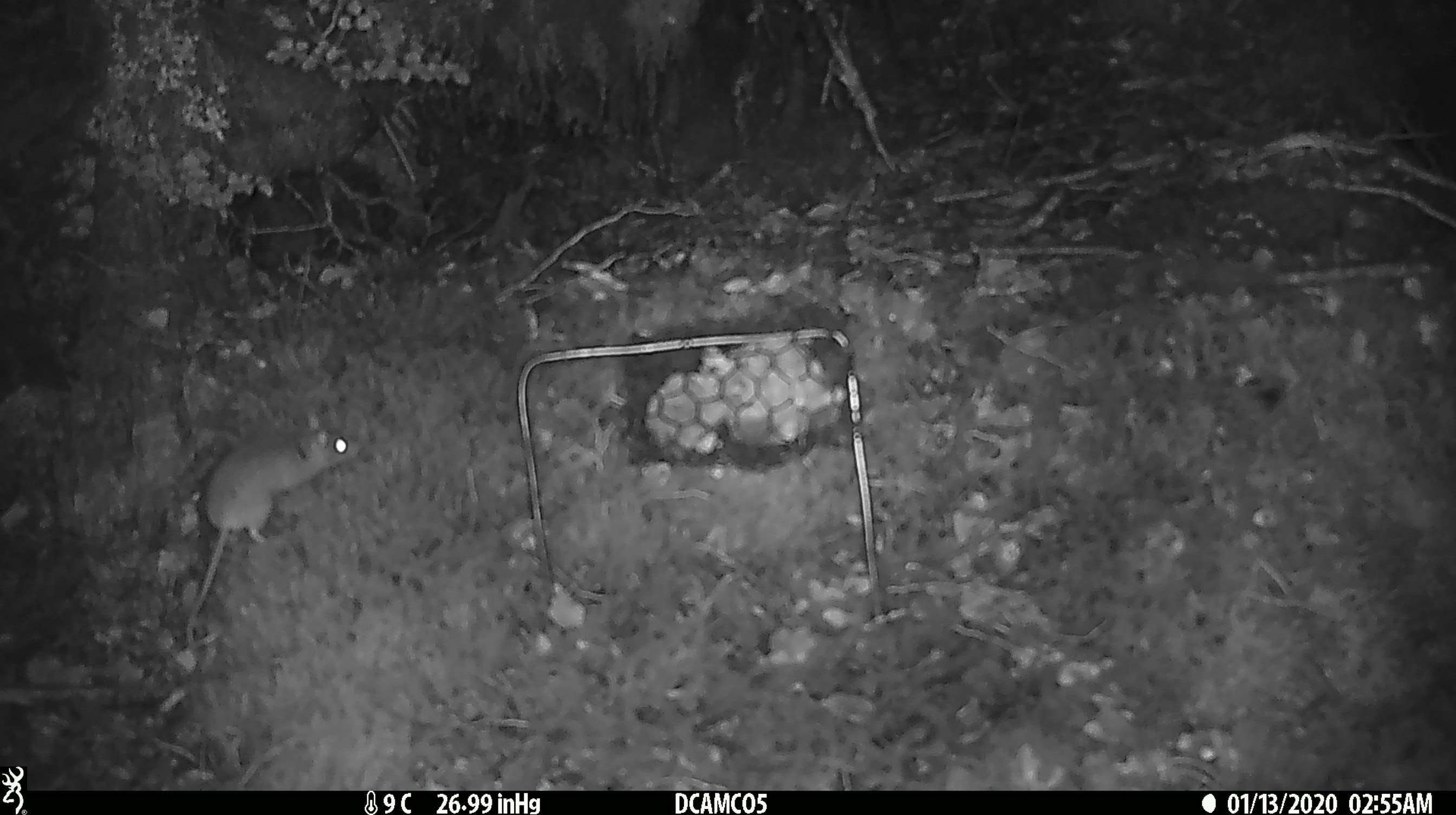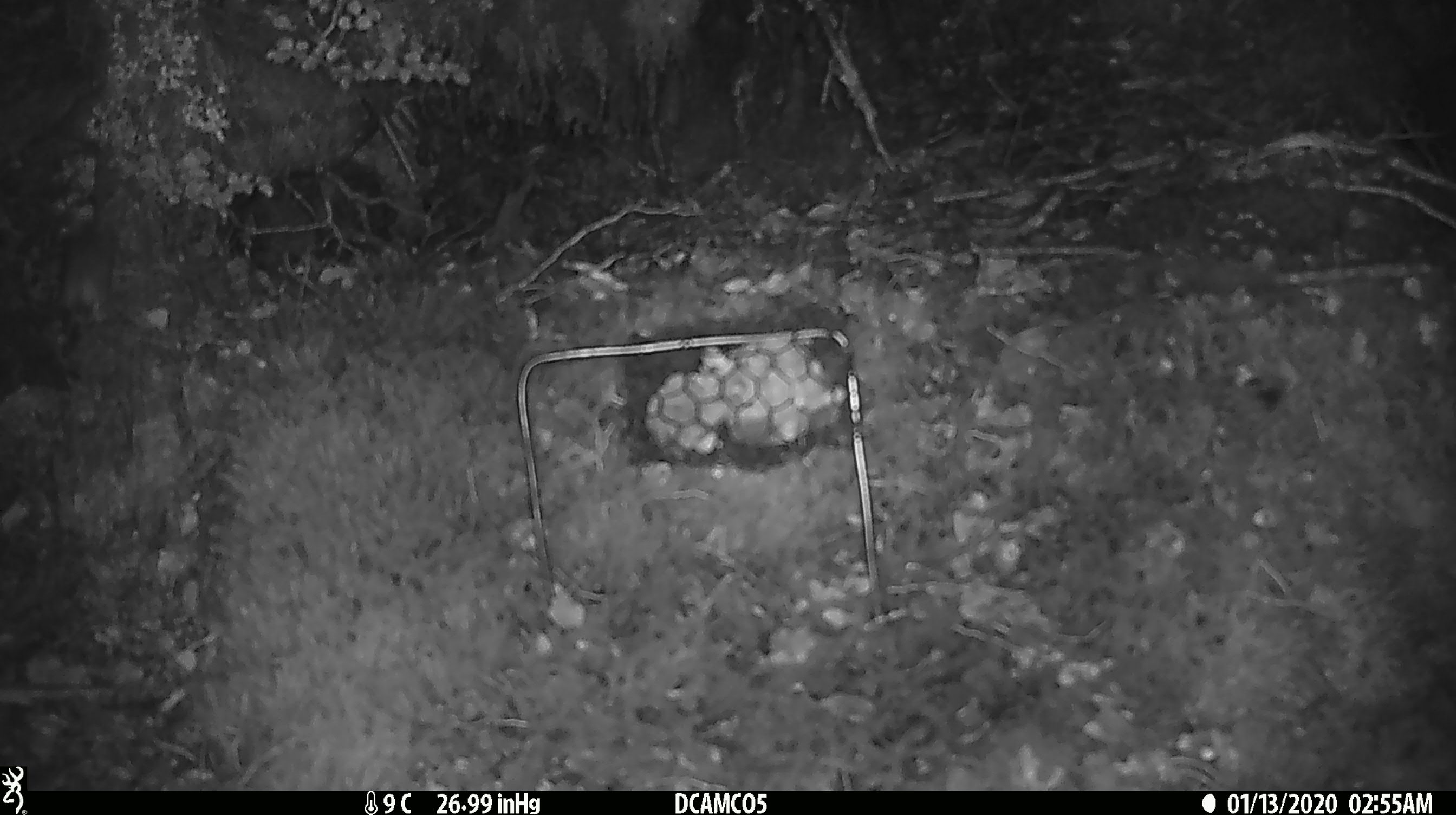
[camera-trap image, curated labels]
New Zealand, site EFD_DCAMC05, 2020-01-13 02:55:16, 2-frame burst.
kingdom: Animalia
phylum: Chordata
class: Mammalia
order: Rodentia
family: Muridae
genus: Mus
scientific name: Mus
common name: mouse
Mouse (Mus).